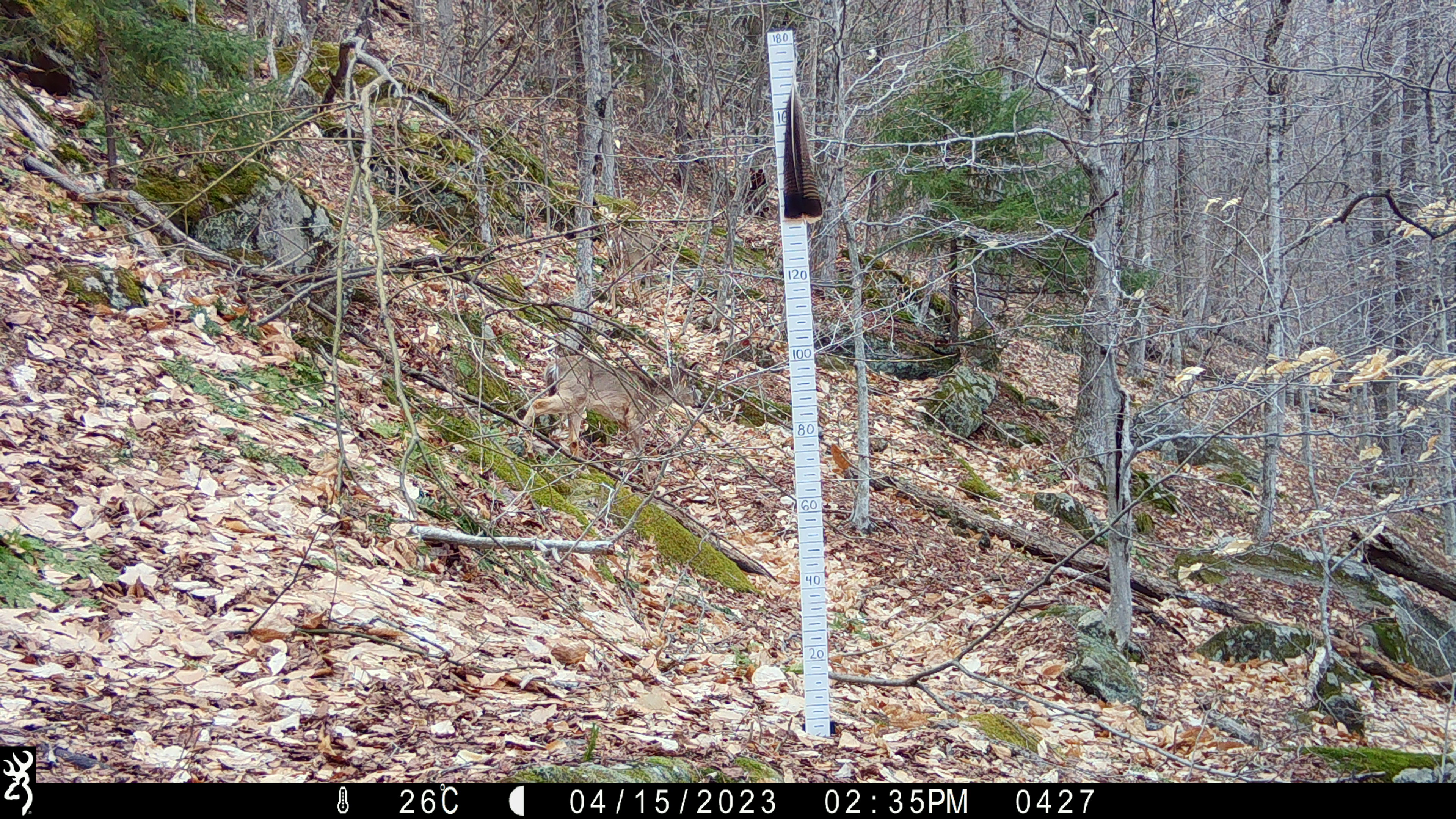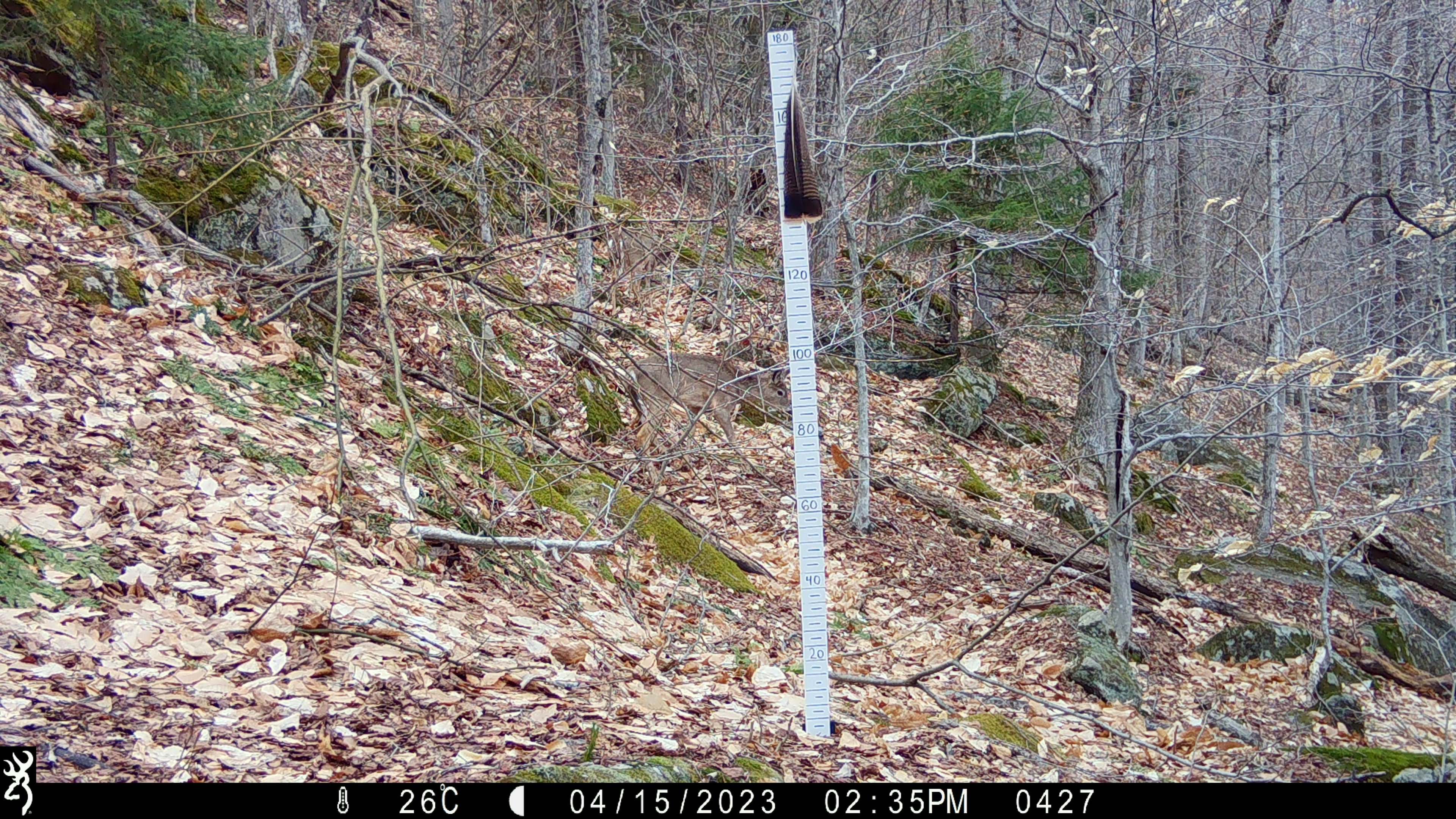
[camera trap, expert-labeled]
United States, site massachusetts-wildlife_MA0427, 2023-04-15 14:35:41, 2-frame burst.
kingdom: Animalia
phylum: Chordata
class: Mammalia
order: Artiodactyla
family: Cervidae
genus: Odocoileus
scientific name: Odocoileus virginianus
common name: white-tailed deer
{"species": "white-tailed deer (Odocoileus virginianus)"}